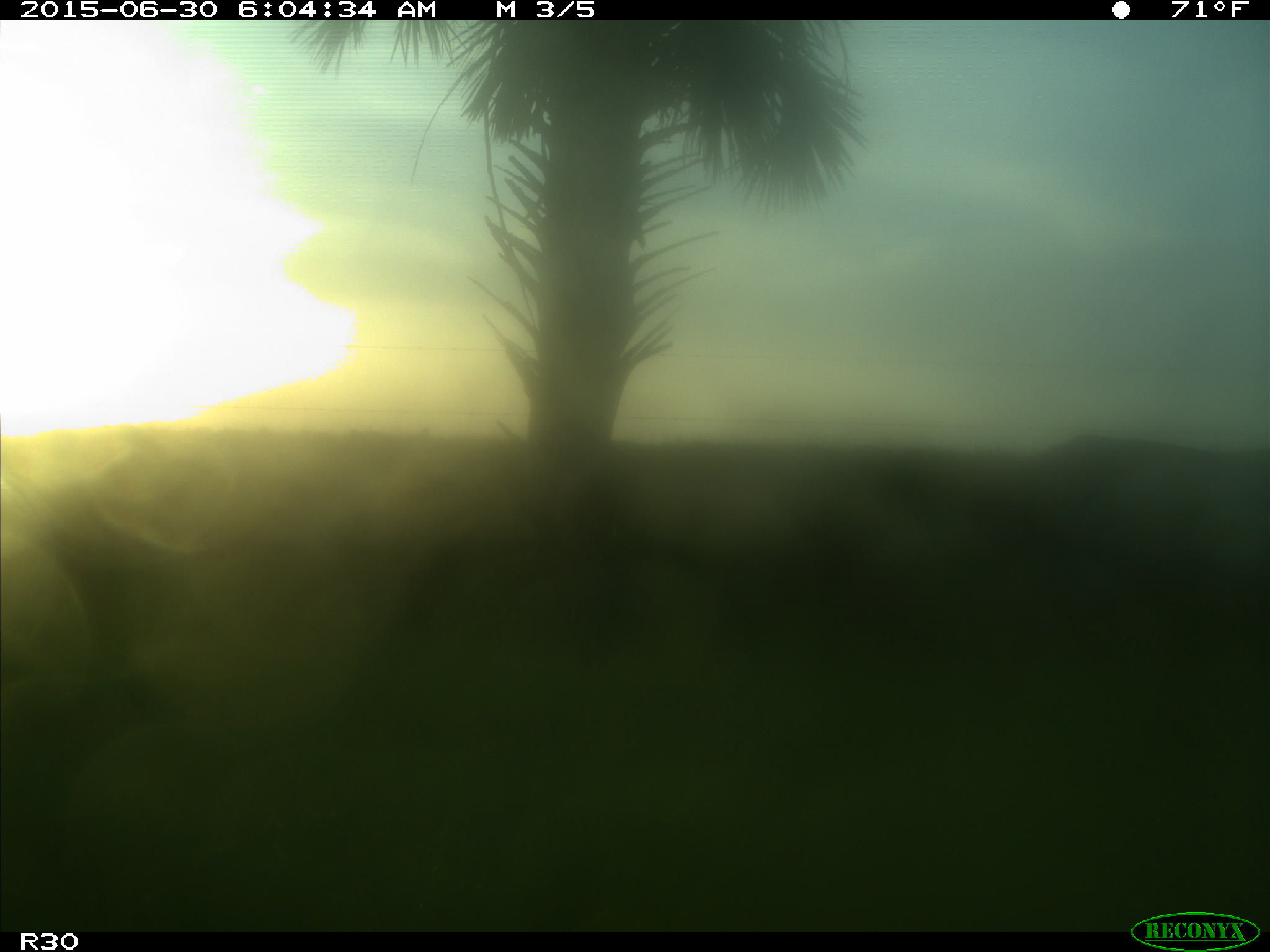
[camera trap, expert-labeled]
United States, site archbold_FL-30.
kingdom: Animalia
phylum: Chordata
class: Mammalia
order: Artiodactyla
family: Bovidae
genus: Bos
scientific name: Bos taurus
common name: domestic cow